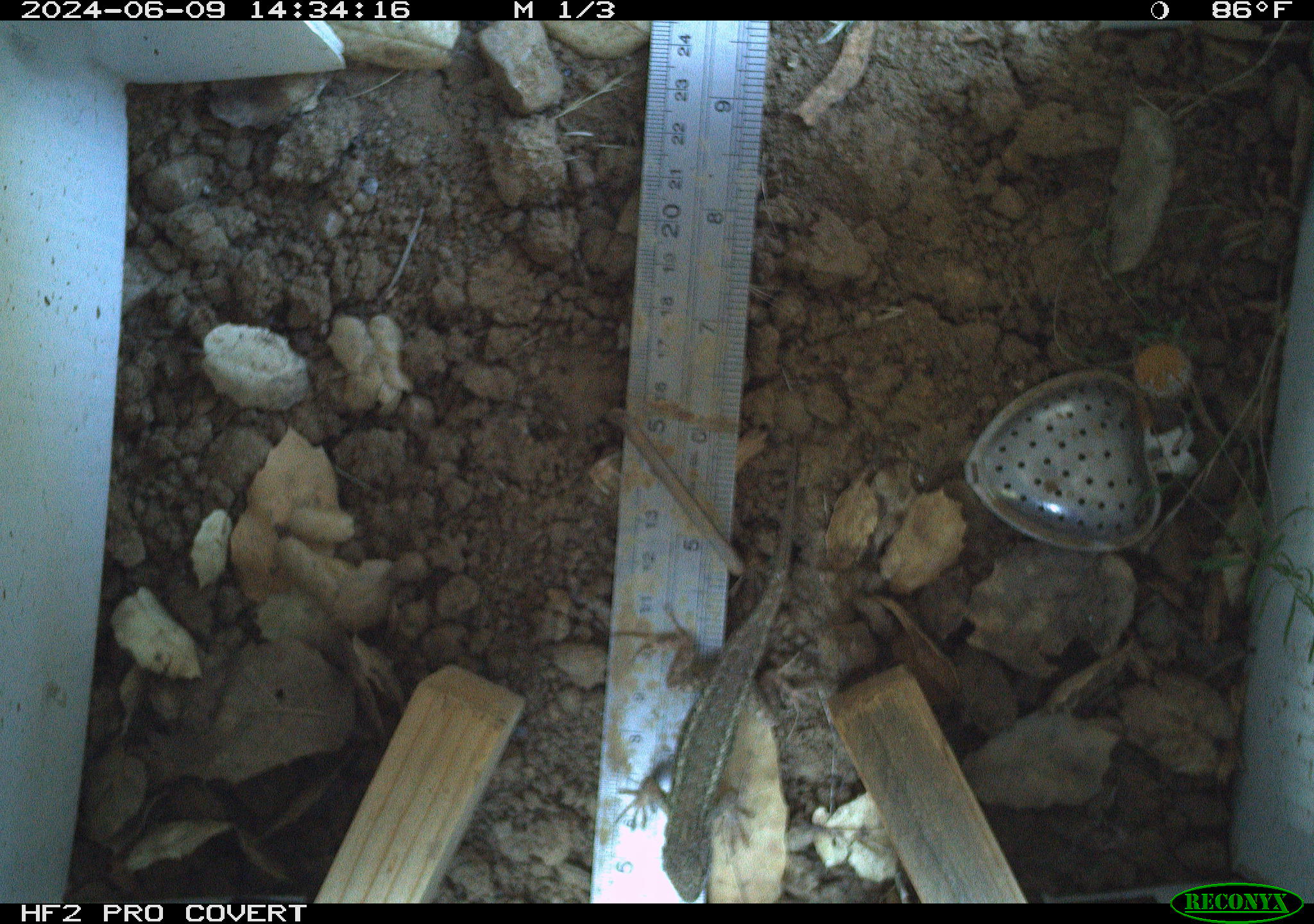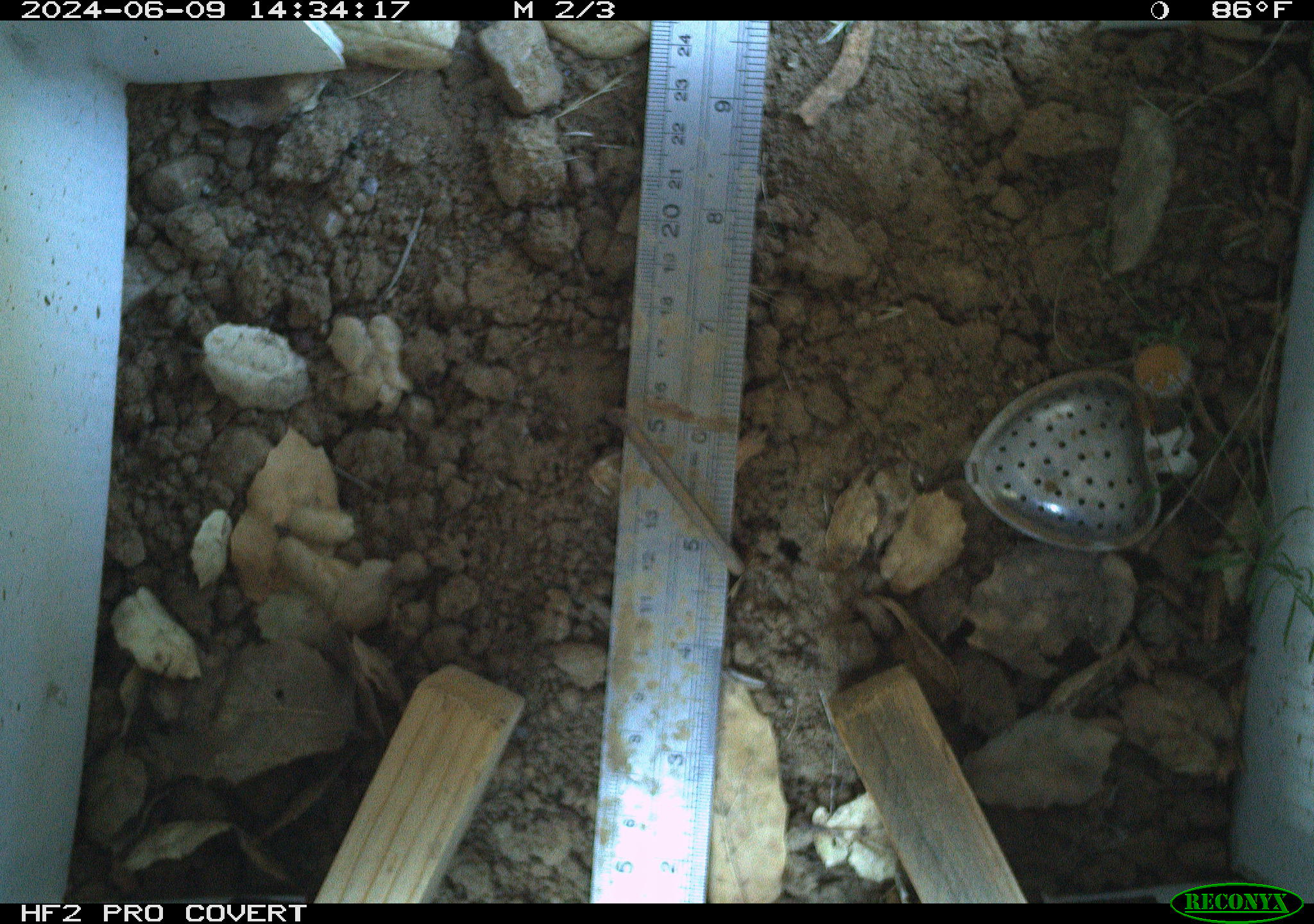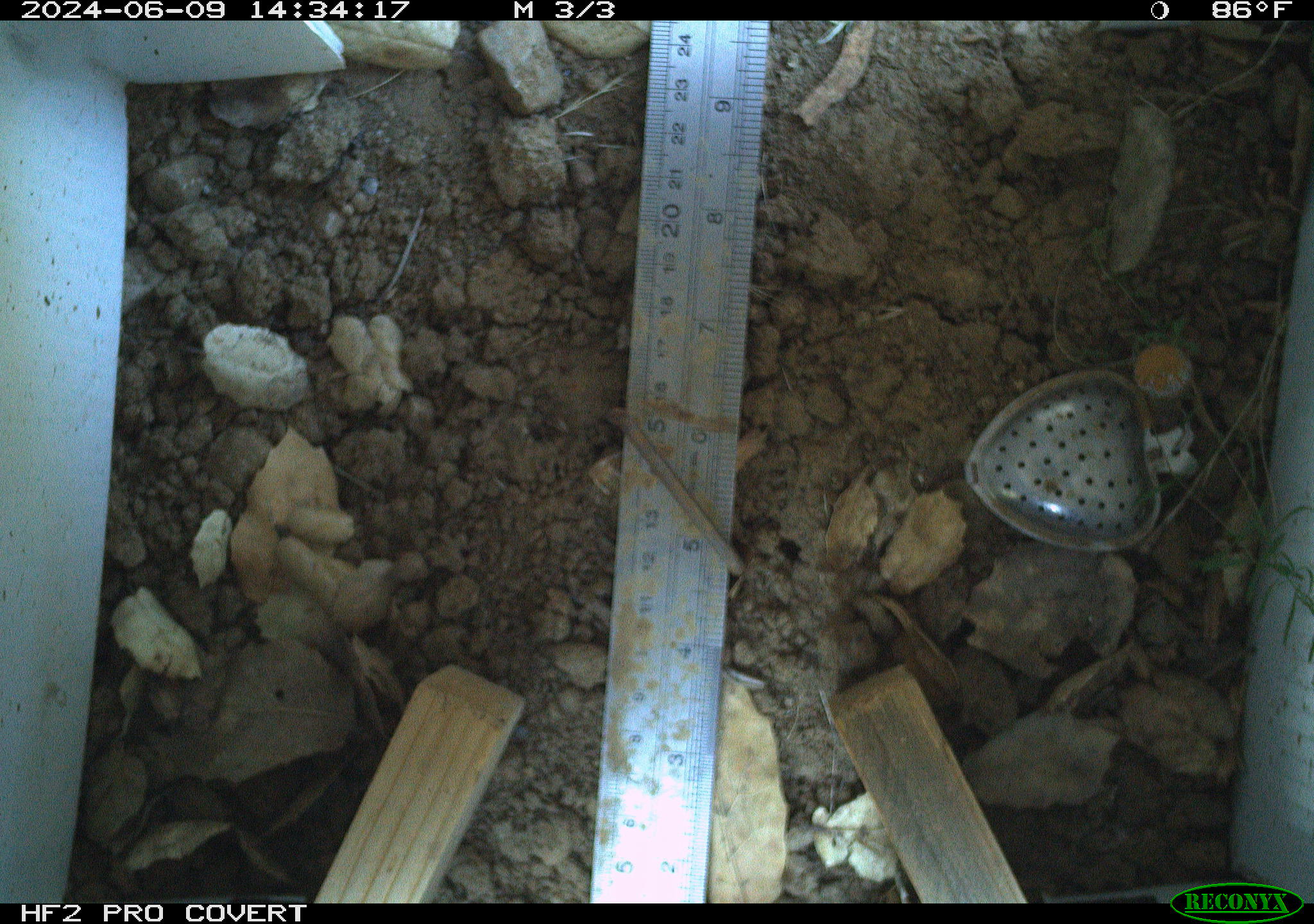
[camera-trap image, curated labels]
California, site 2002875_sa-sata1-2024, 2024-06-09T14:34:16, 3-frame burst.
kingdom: Animalia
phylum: Chordata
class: Reptilia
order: Squamata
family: Phrynosomatidae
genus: Sceloporus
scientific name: Sceloporus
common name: spiny lizards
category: sceloporus species